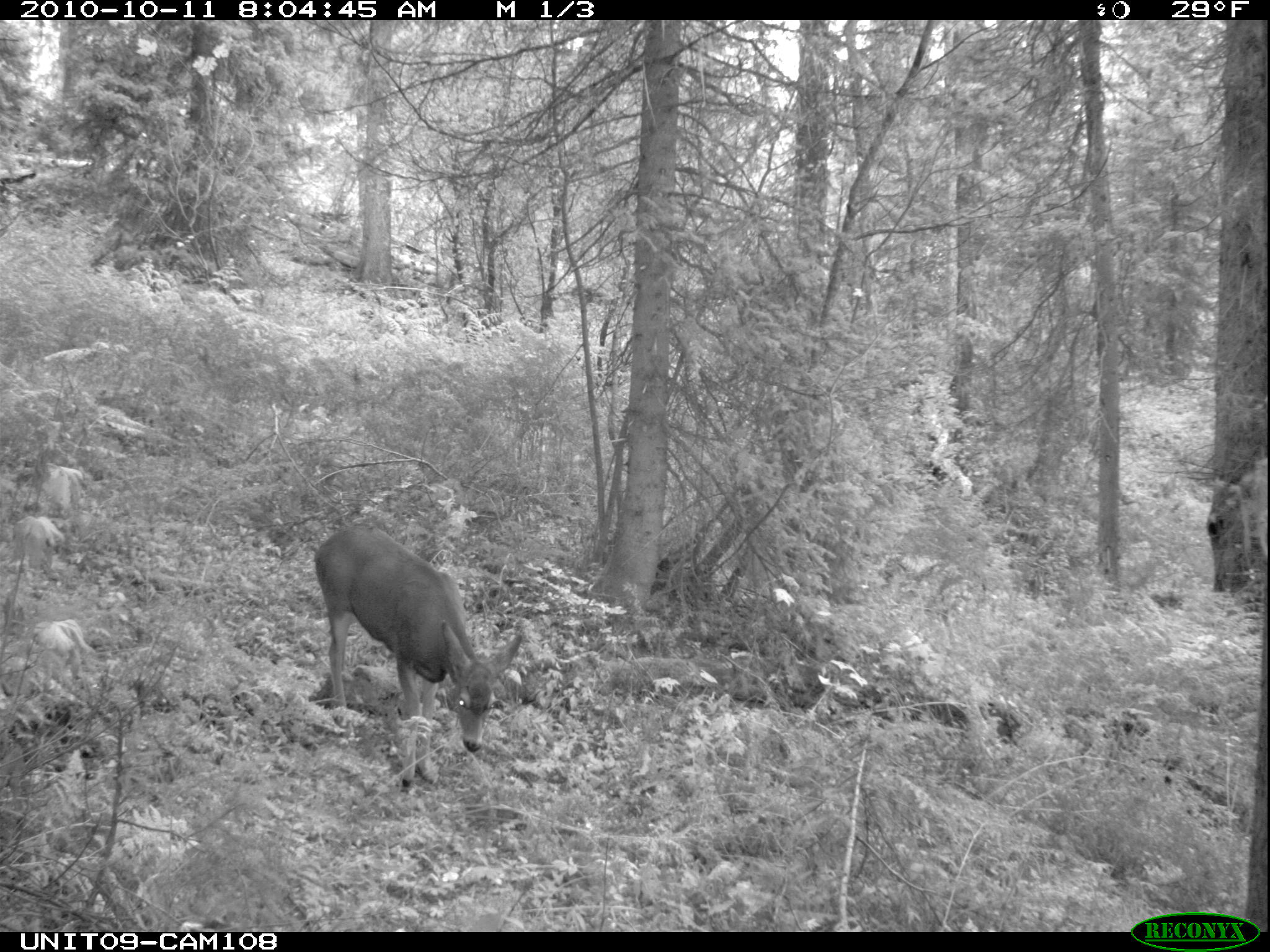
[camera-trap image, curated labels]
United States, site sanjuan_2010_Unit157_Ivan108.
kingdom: Animalia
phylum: Chordata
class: Mammalia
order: Artiodactyla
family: Cervidae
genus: Odocoileus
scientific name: Odocoileus hemionus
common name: mule deer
Odocoileus hemionus (mule deer).